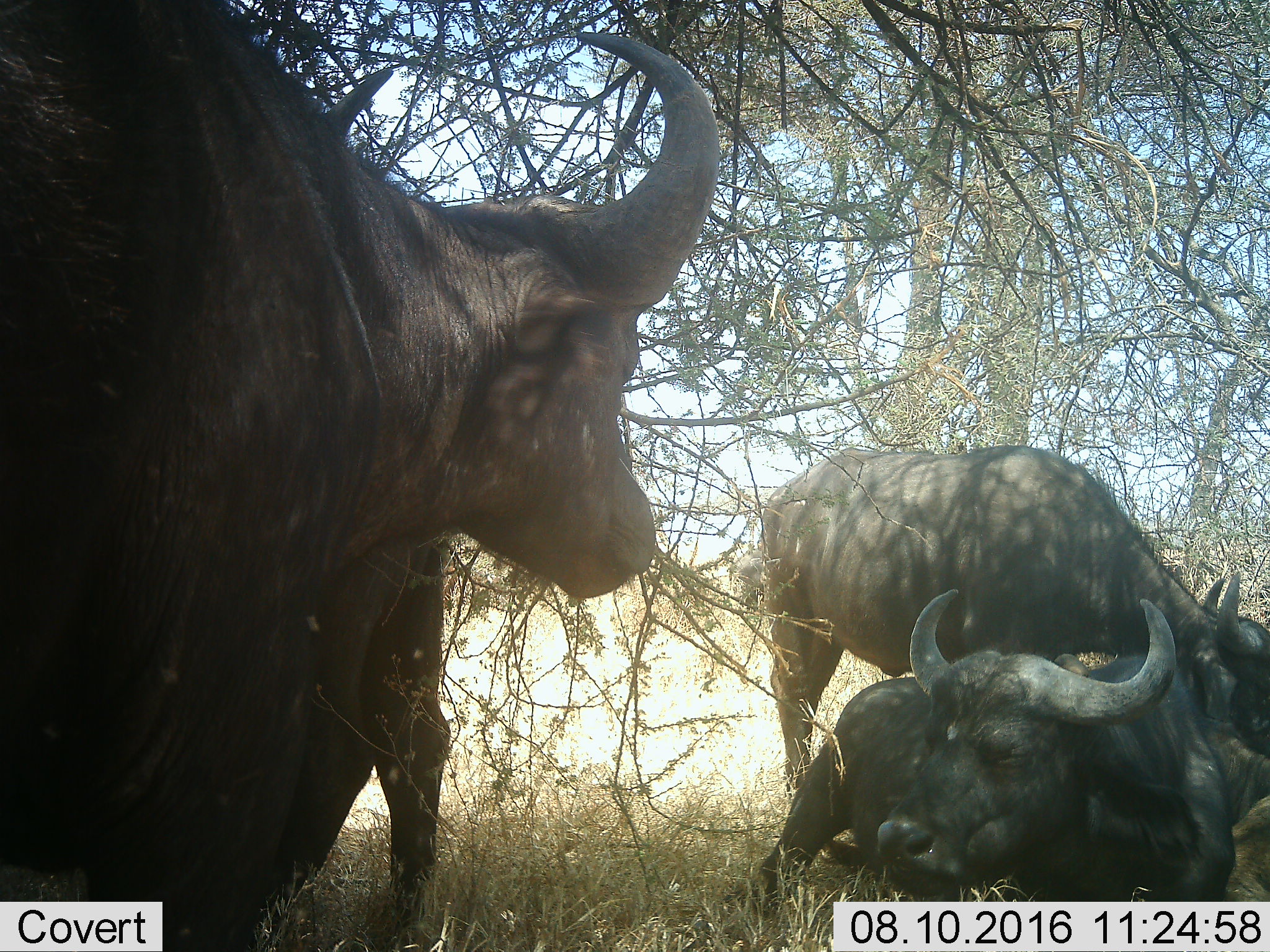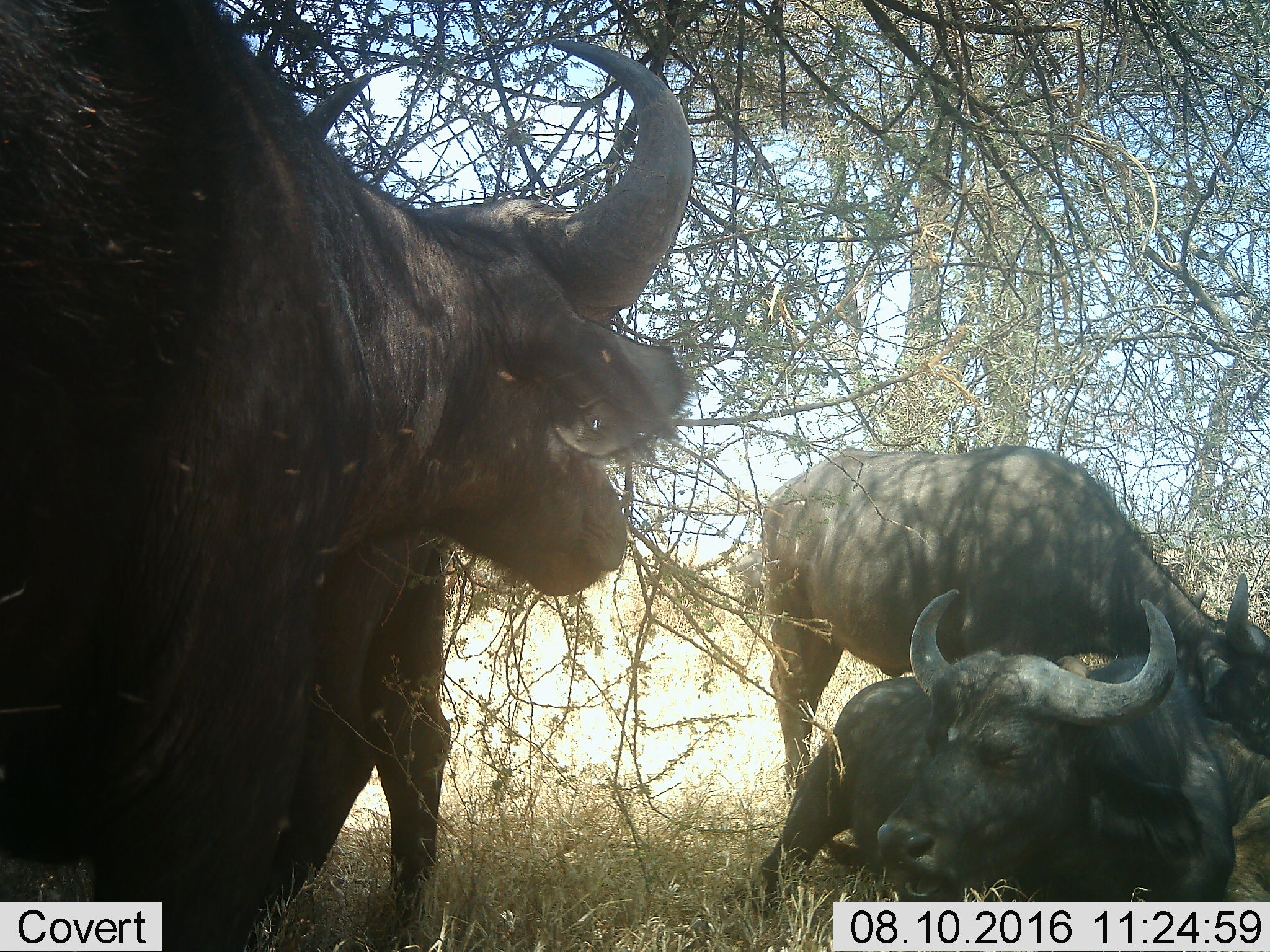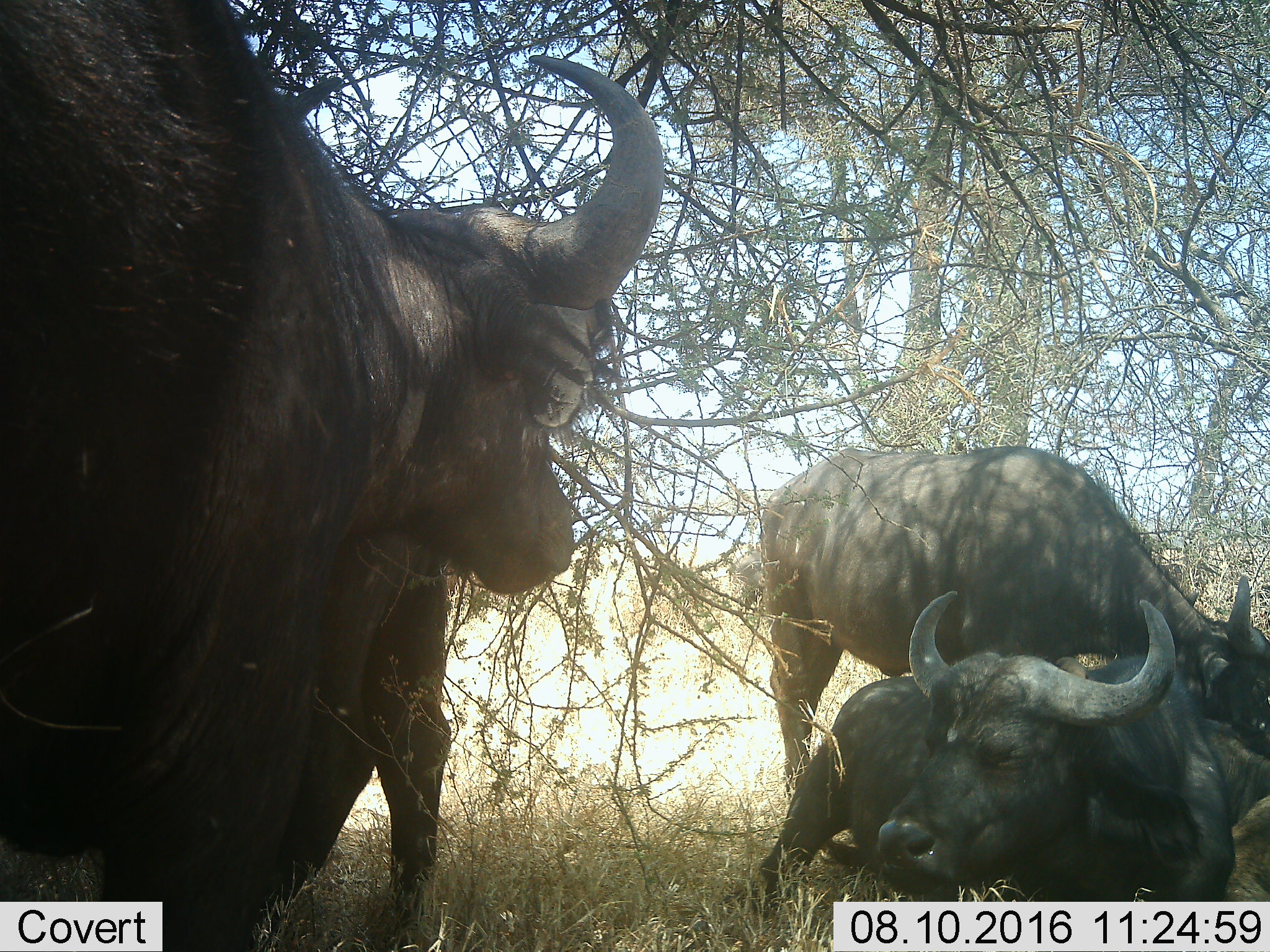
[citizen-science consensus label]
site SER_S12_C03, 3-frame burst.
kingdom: Animalia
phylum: Chordata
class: Mammalia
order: Artiodactyla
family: Bovidae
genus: Syncerus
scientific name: Syncerus caffer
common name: african buffalo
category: buffalo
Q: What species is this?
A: Buffalo (african buffalo) (Syncerus caffer).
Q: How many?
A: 4.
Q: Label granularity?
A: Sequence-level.